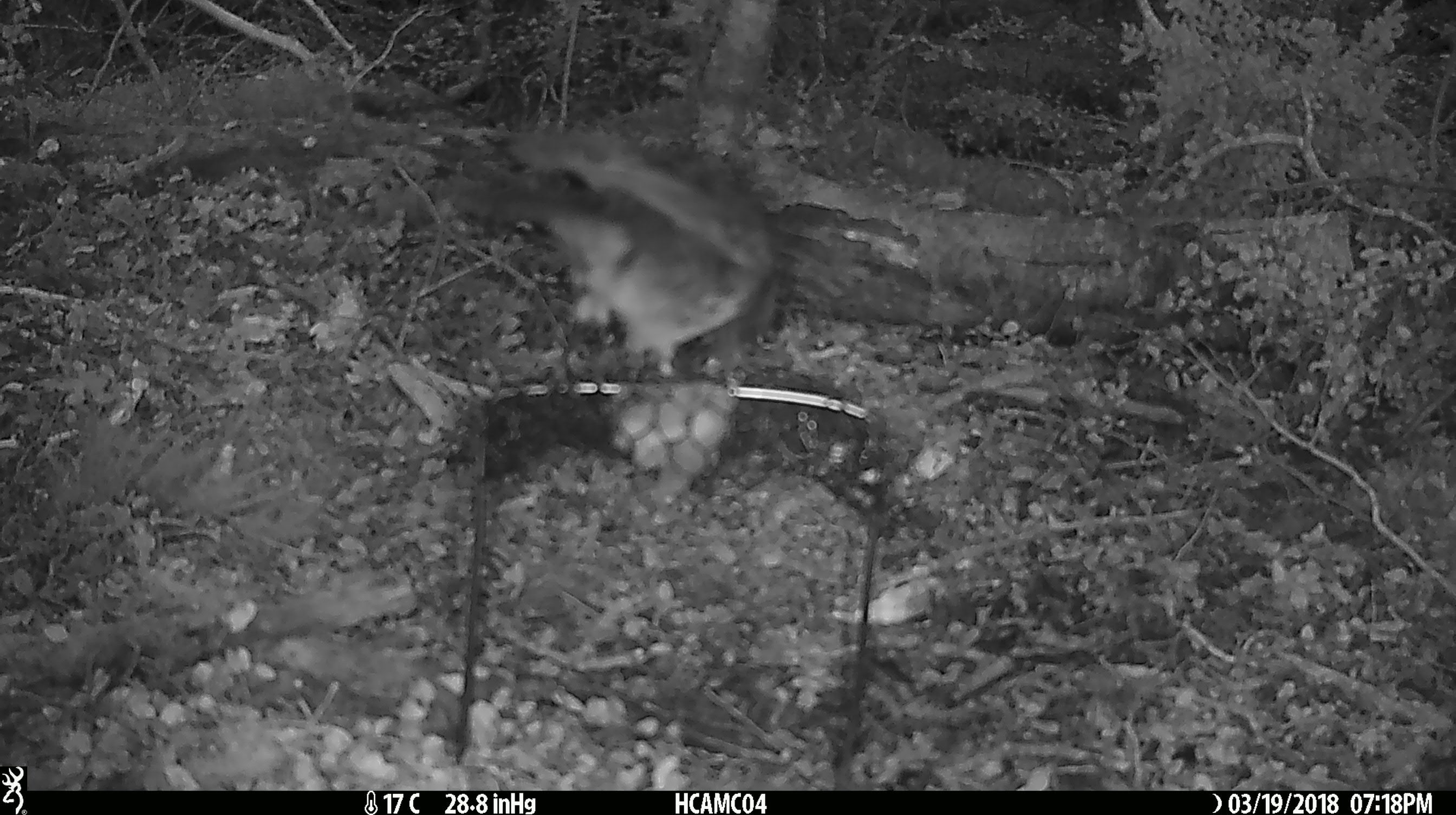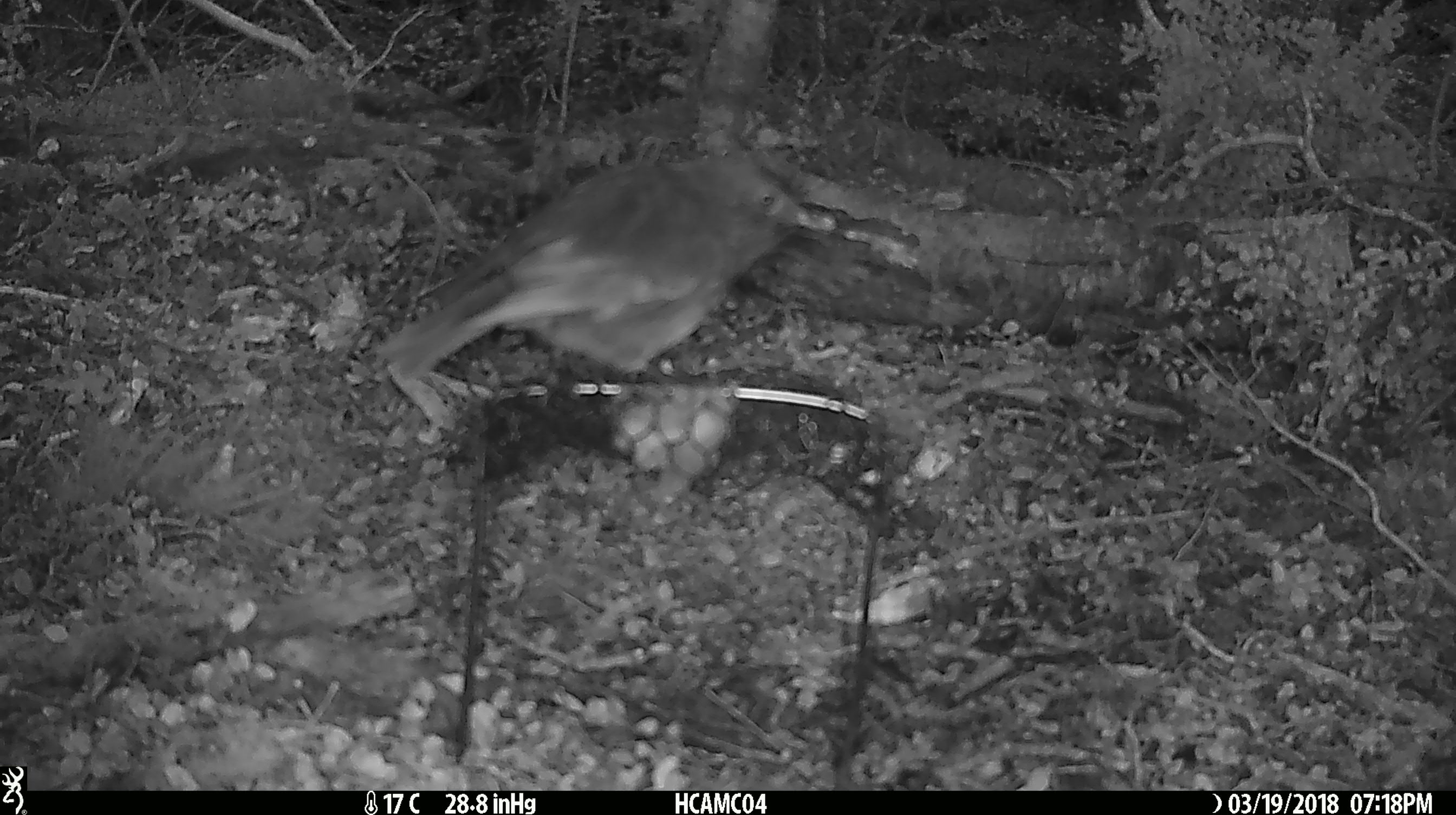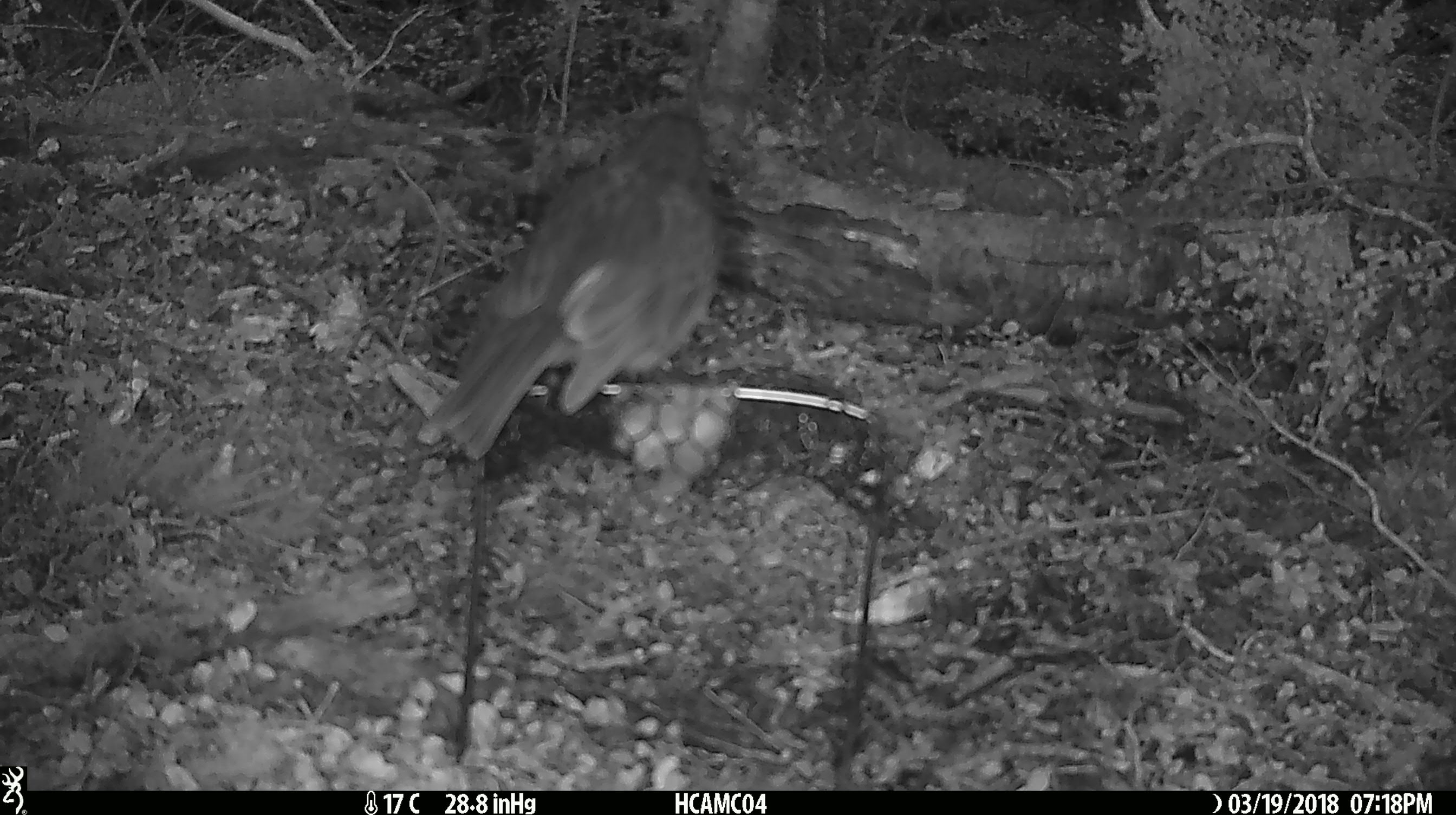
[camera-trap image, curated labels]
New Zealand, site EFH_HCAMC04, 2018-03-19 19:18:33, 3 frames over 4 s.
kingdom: Animalia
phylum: Chordata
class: Aves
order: Passeriformes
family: Petroicidae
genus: Petroica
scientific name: Petroica australis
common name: new zealand robin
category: robin